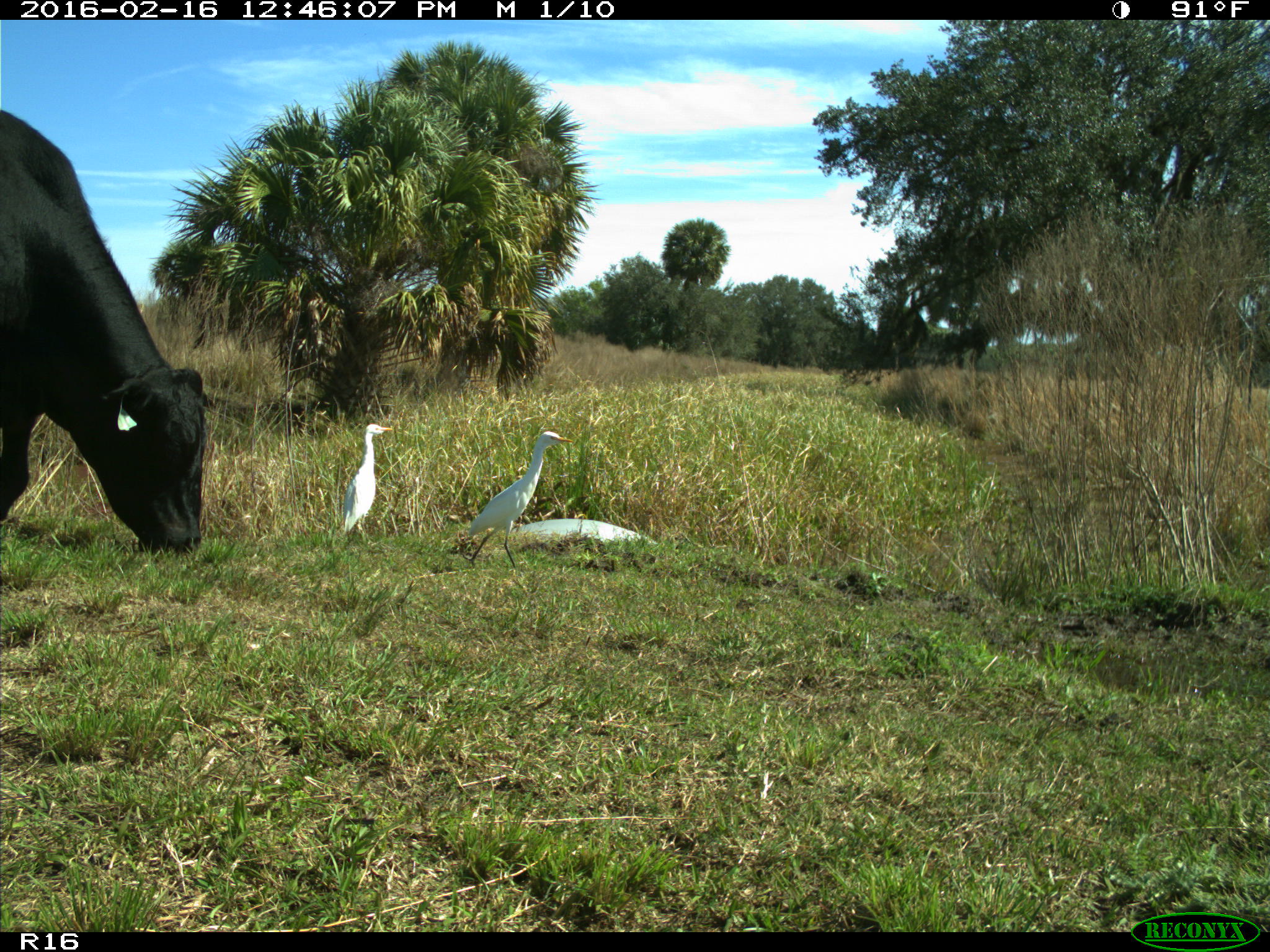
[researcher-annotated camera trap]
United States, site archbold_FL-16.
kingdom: Animalia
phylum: Chordata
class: Mammalia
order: Artiodactyla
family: Bovidae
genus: Bos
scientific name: Bos taurus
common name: domestic cow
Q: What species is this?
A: Bos taurus (domestic cow).